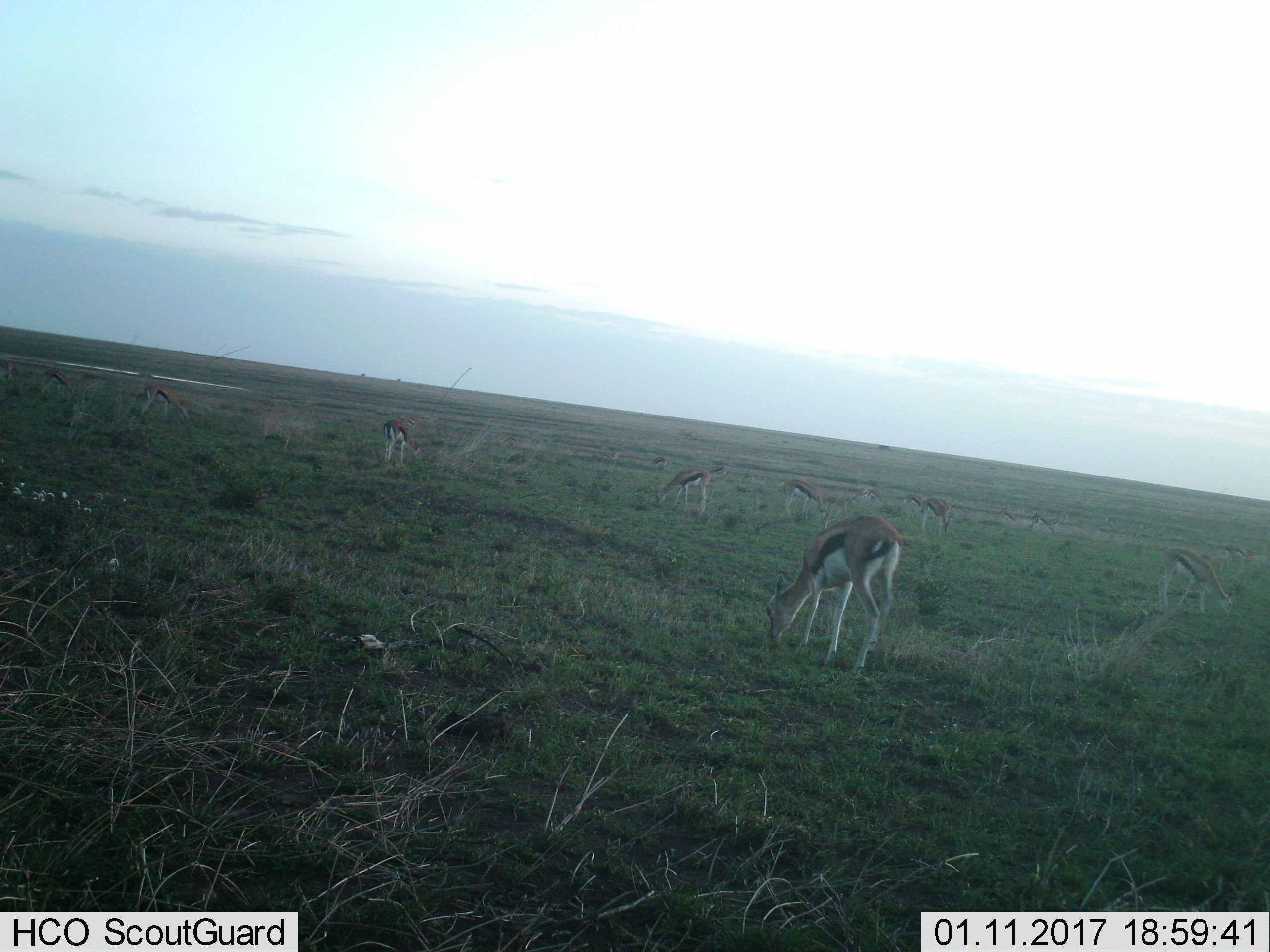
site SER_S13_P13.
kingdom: Animalia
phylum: Chordata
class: Mammalia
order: Artiodactyla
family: Bovidae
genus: Eudorcas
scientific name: Eudorcas thomsonii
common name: thomson's gazelle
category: gazellethomsons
Gazellethomsons (thomson's gazelle) (Eudorcas thomsonii), count 9. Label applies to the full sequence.